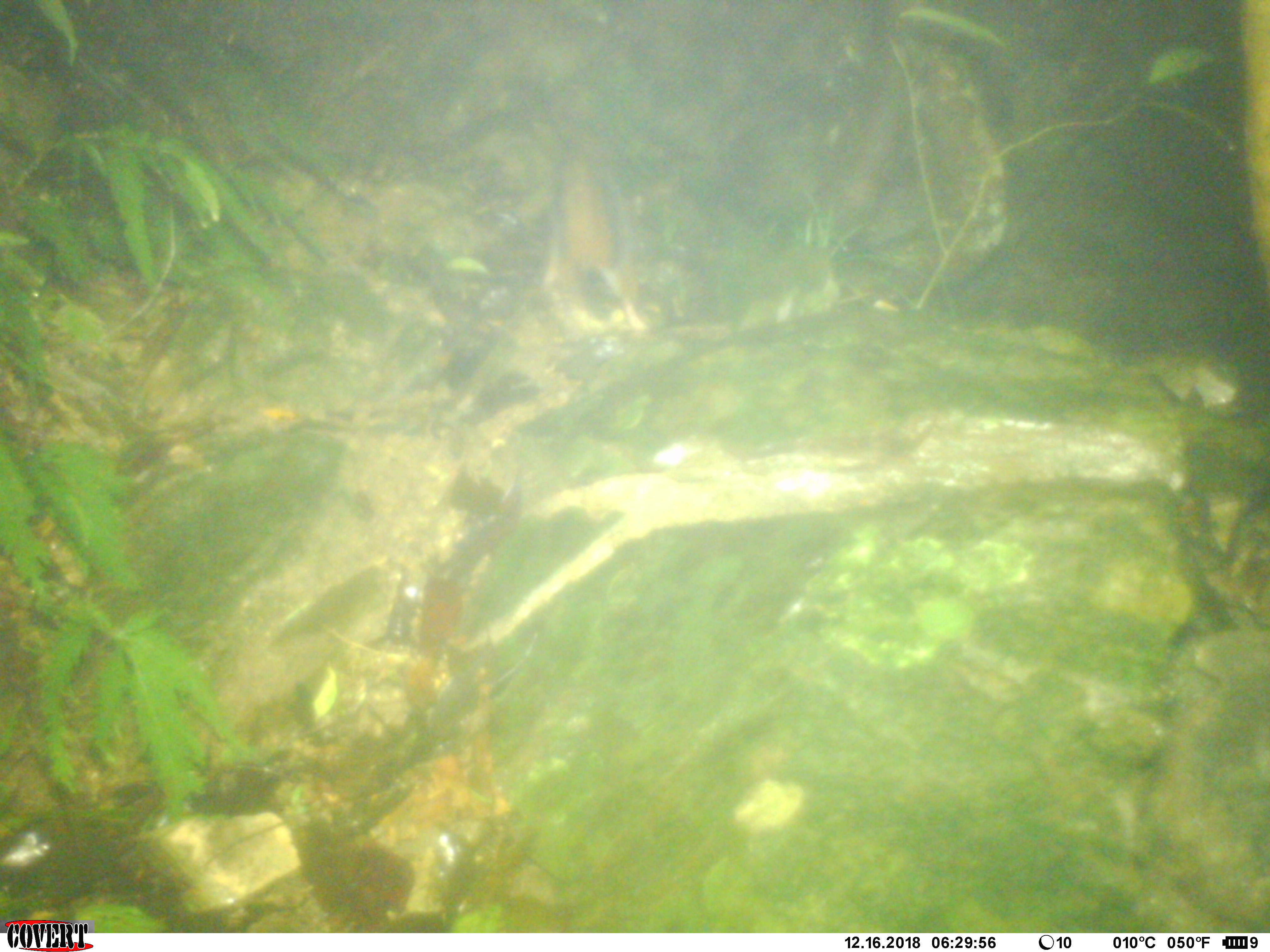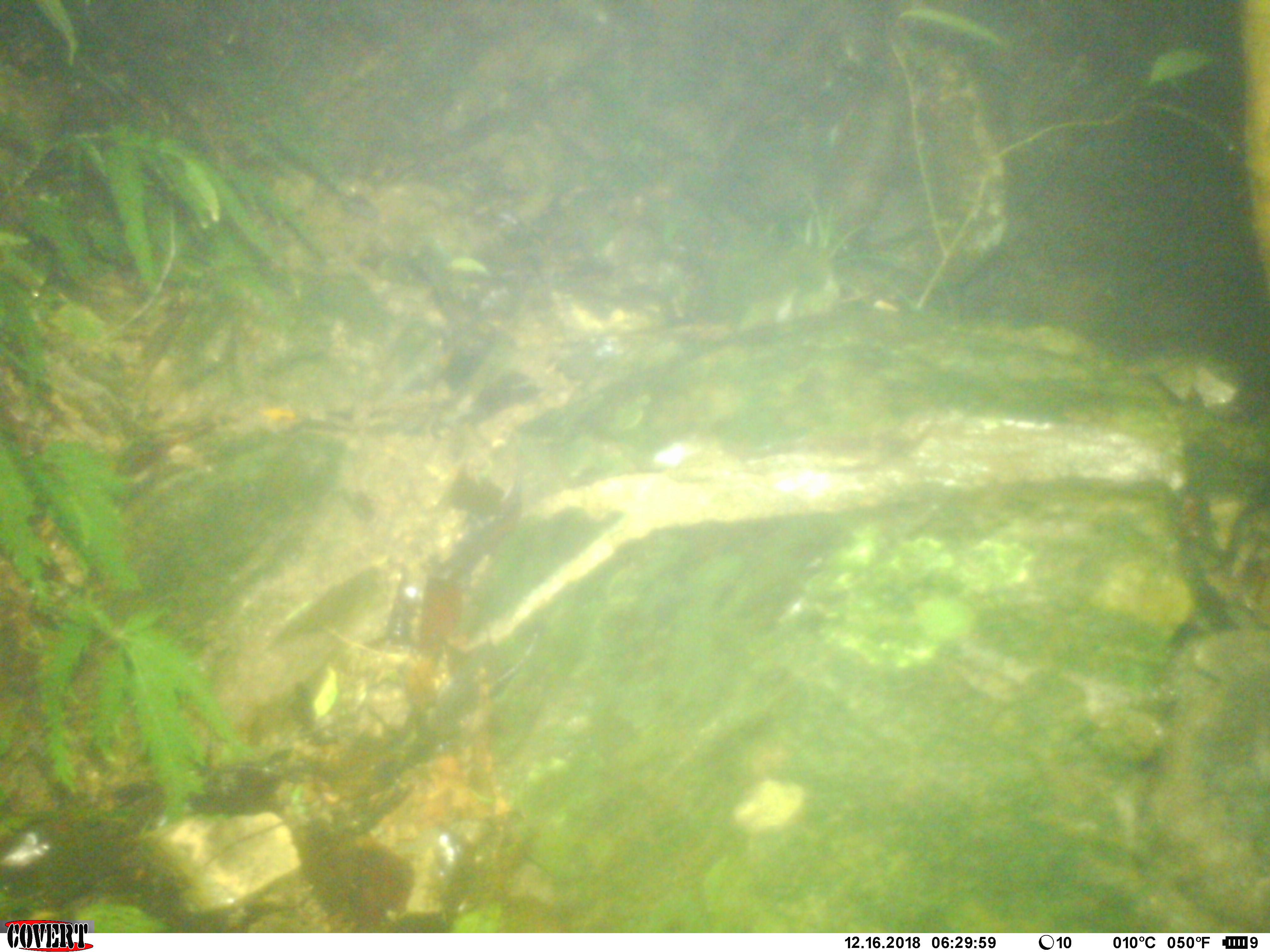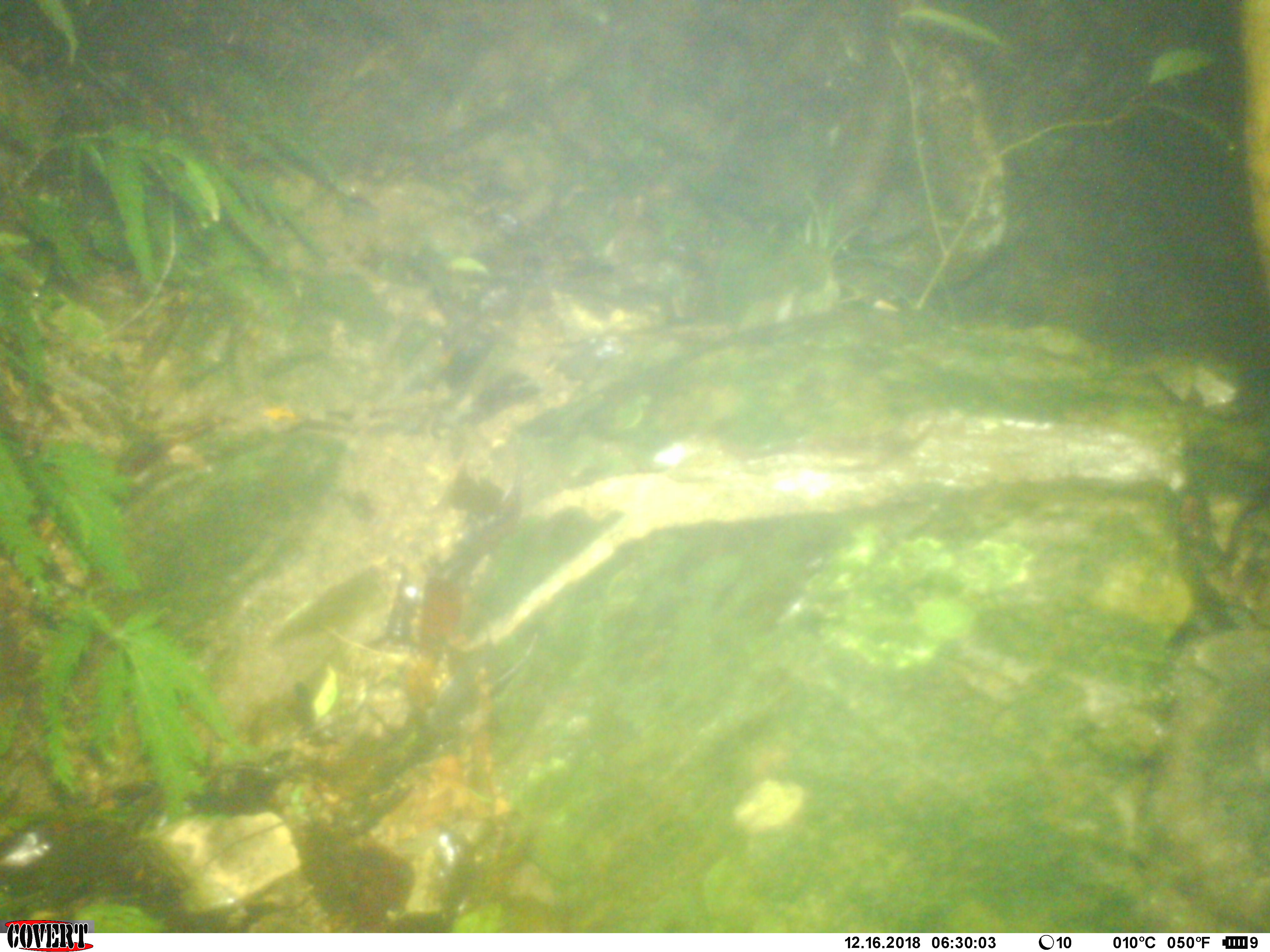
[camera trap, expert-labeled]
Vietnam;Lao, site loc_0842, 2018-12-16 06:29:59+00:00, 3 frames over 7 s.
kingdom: Animalia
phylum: Chordata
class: Mammalia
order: Rodentia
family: Sciuridae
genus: Dremomys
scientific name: Dremomys rufigenis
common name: red-cheeked squirrel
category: red cheeked squirrel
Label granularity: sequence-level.